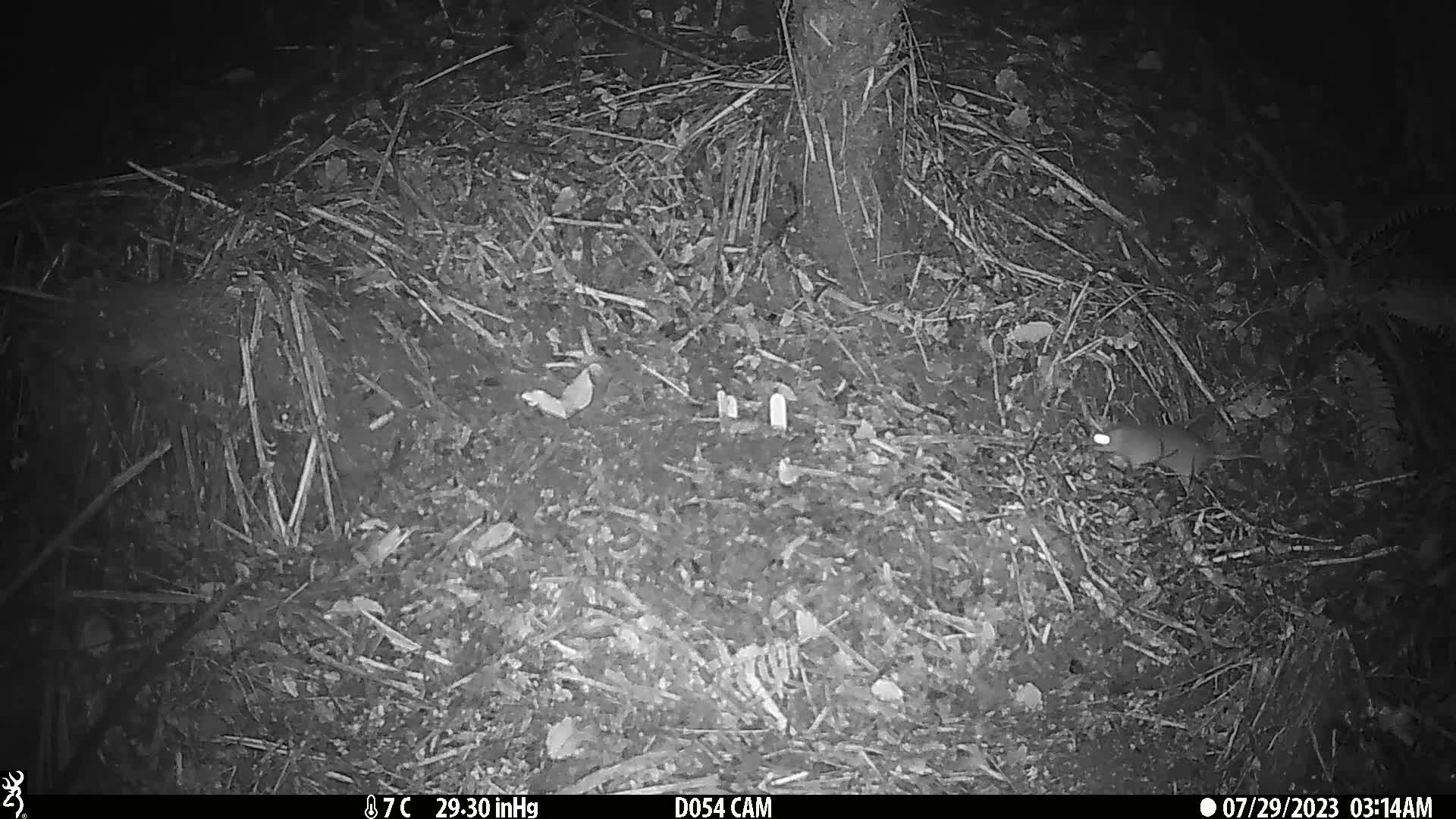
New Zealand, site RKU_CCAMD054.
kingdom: Animalia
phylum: Chordata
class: Mammalia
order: Rodentia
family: Muridae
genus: Rattus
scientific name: Rattus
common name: rat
Rat (Rattus).